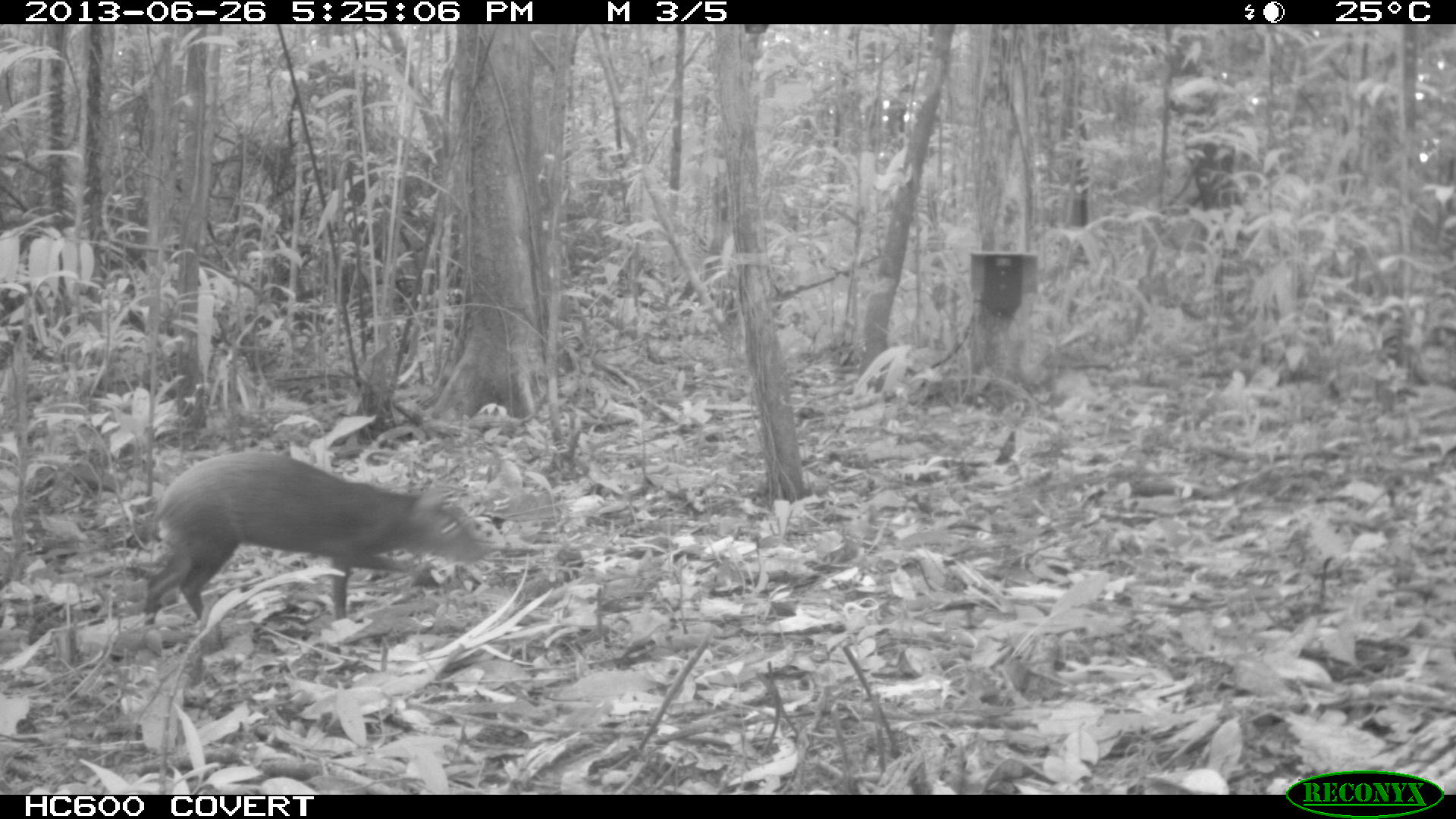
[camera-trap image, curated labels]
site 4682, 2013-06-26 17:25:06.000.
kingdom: Animalia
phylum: Chordata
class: Mammalia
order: Rodentia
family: Dasyproctidae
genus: Dasyprocta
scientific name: Dasyprocta leporina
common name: red-rumped agouti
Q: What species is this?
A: Dasyprocta leporina (red-rumped agouti).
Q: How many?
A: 1.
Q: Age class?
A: Adult.